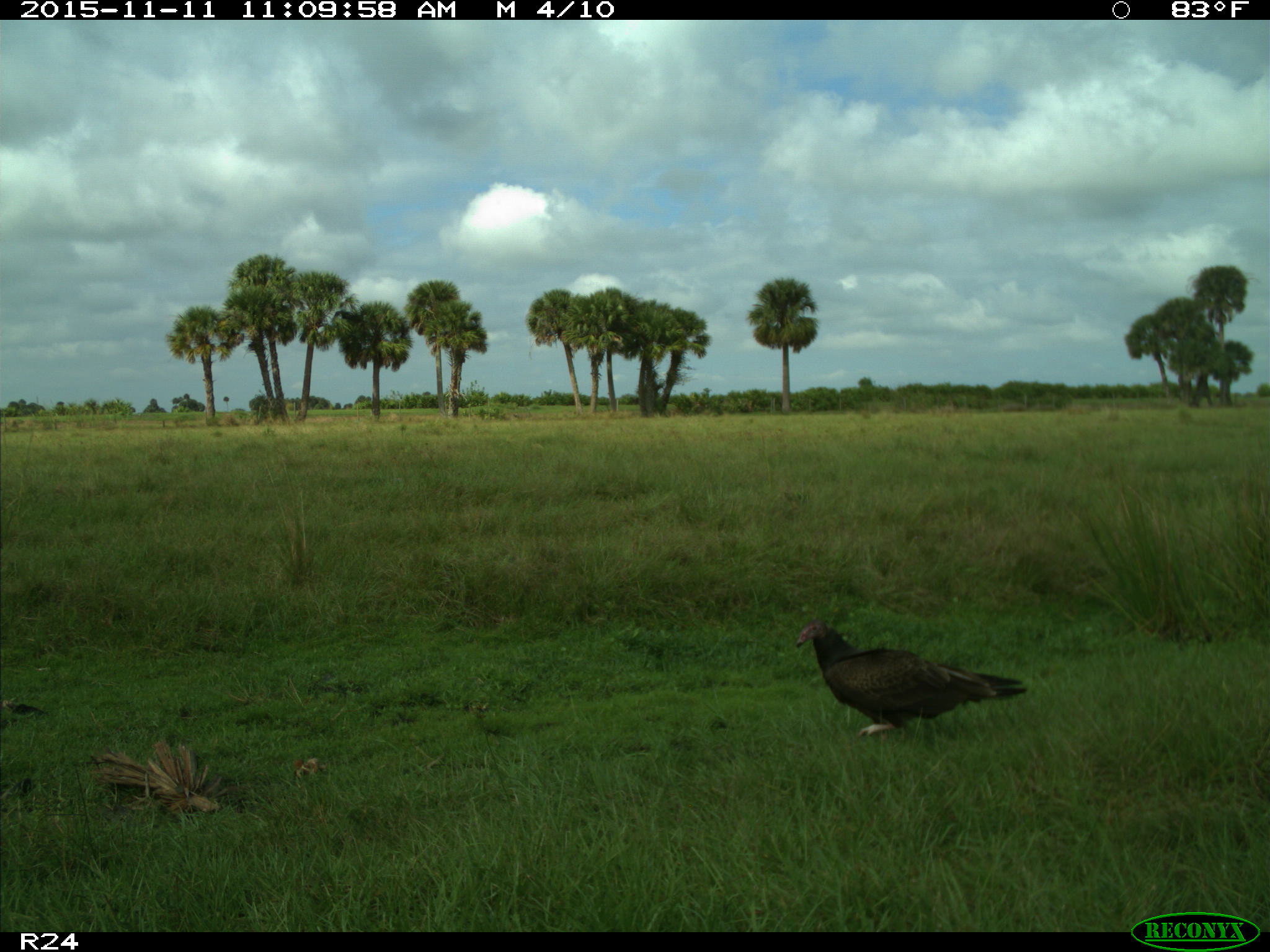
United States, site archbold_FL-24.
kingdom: Animalia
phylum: Chordata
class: Aves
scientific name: Aves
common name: birds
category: unidentified bird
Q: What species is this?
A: Unidentified bird (birds) (Aves).